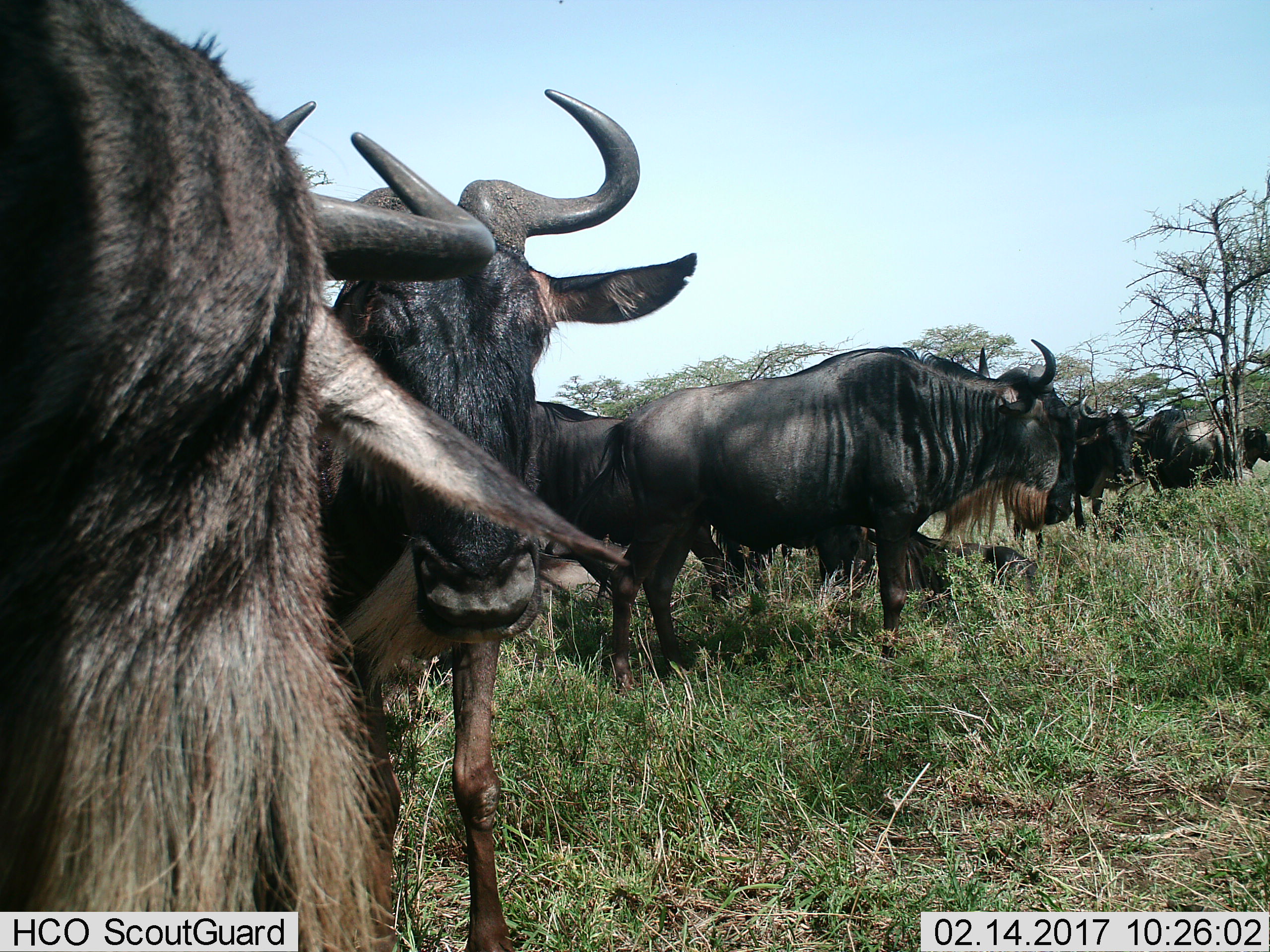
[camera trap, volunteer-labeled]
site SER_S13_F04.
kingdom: Animalia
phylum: Chordata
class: Mammalia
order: Artiodactyla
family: Bovidae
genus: Connochaetes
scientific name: Connochaetes taurinus taurinus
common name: blue wildebeest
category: wildebeestblue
Wildebeestblue (blue wildebeest) (Connochaetes taurinus taurinus), count 8. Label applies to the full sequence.